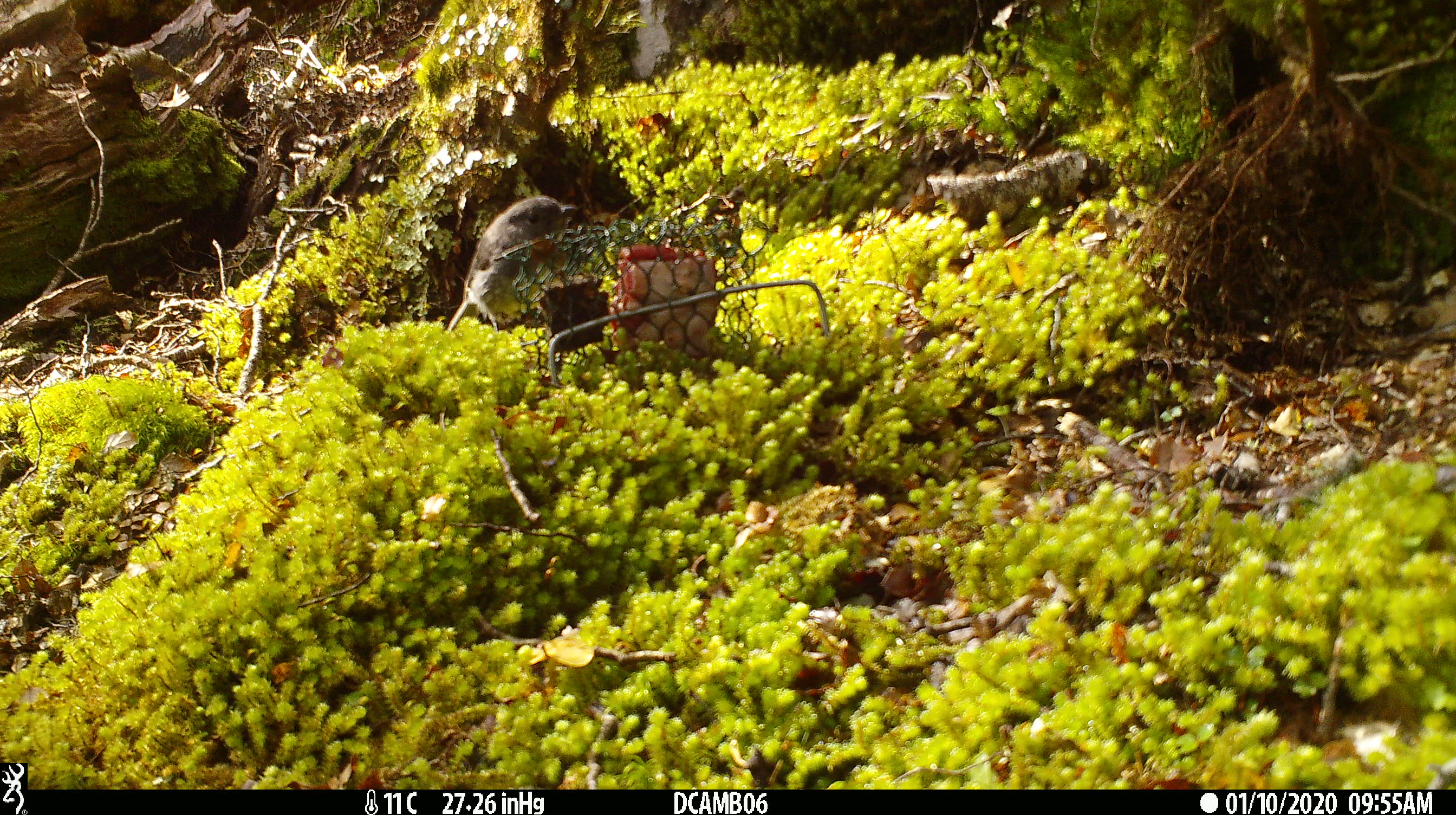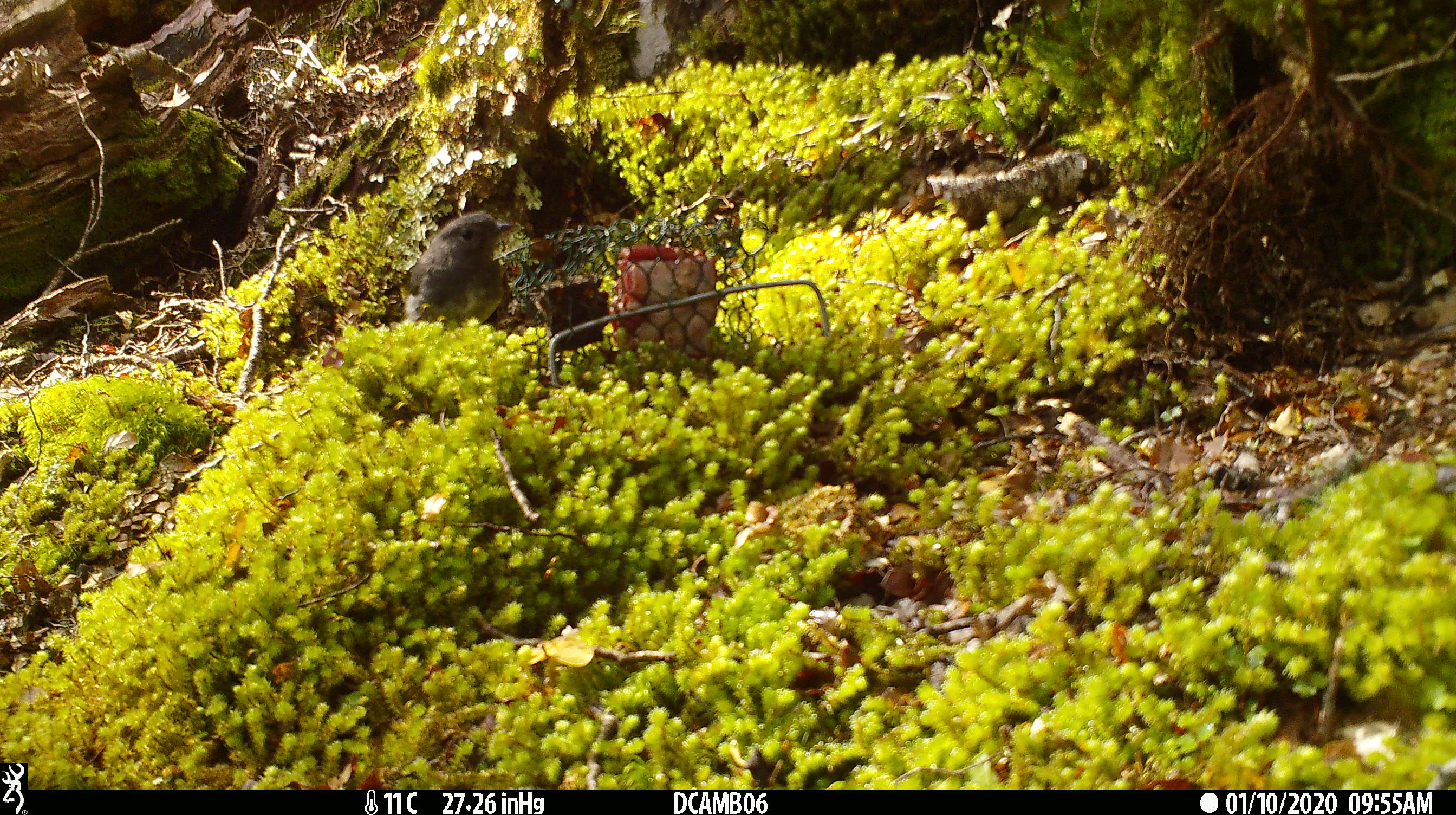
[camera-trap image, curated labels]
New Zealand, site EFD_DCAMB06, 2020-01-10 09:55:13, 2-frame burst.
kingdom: Animalia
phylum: Chordata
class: Aves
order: Passeriformes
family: Petroicidae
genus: Petroica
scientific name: Petroica australis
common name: new zealand robin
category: robin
Robin (new zealand robin) (Petroica australis).